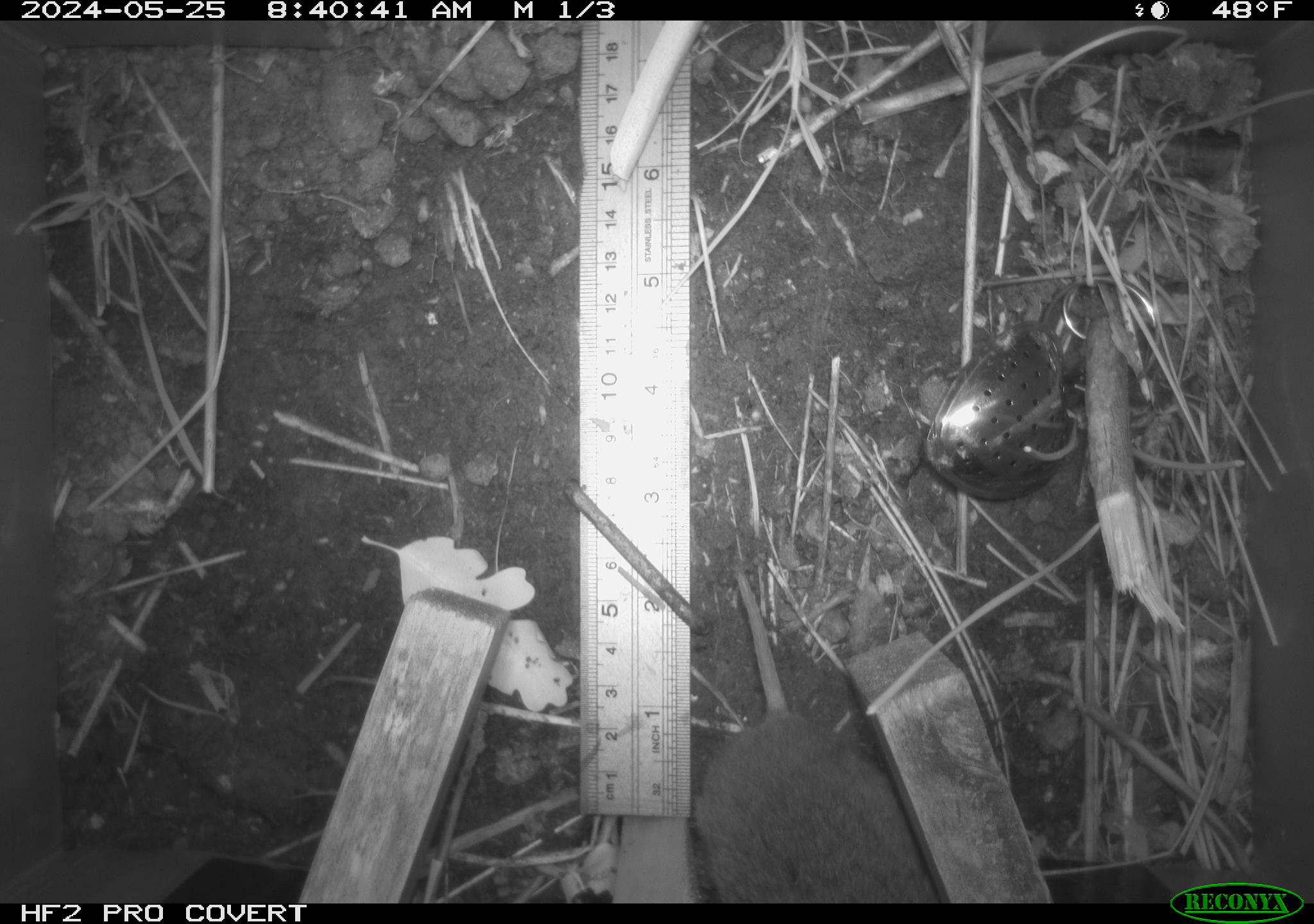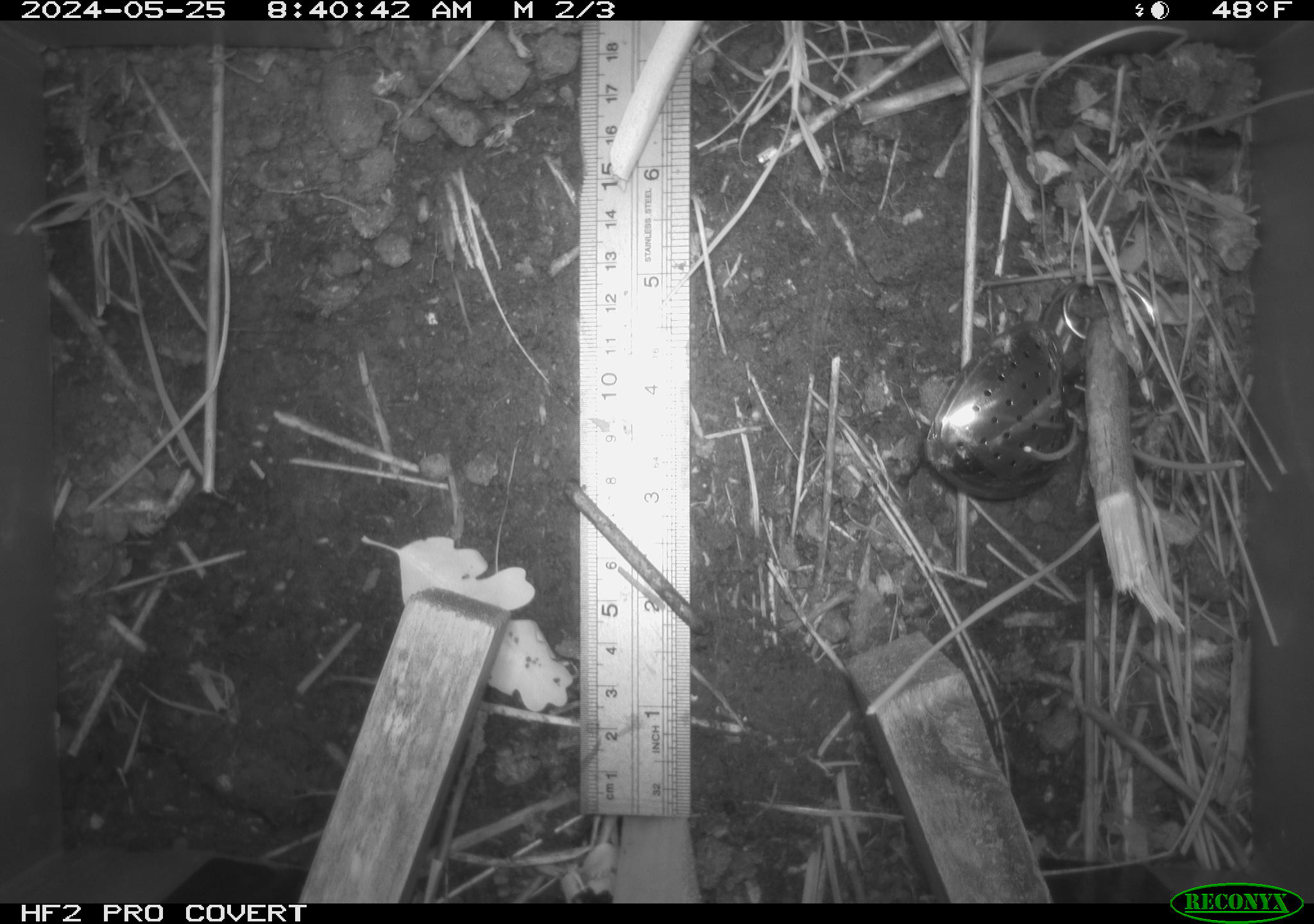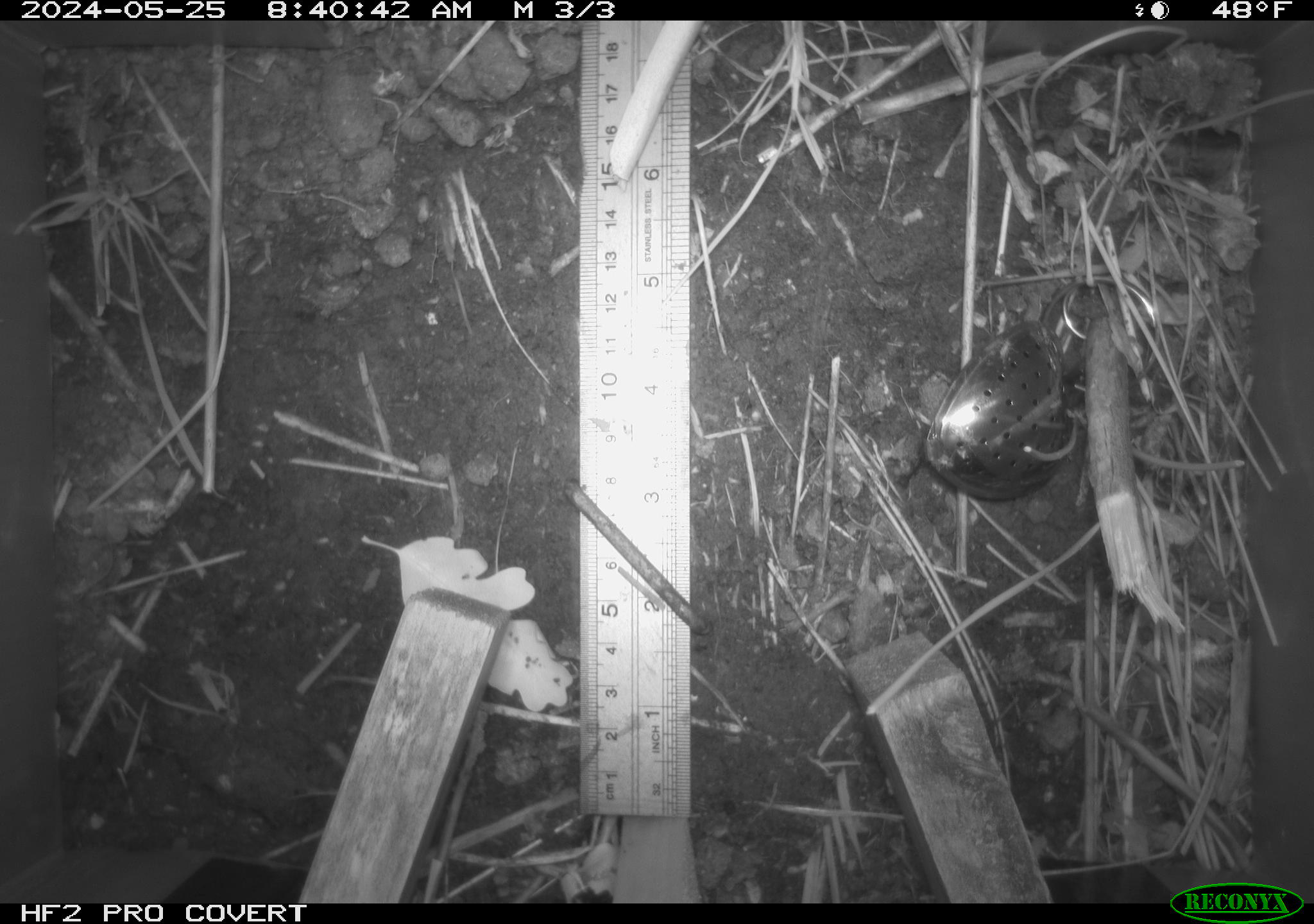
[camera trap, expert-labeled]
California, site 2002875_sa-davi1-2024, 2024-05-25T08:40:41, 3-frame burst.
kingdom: Animalia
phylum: Chordata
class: Mammalia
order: Rodentia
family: Cricetidae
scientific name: Arvicolinae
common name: voles, lemmings, and muskrats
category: arvicolinae subfamily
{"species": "arvicolinae subfamily (voles, lemmings, and muskrats) (Arvicolinae)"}